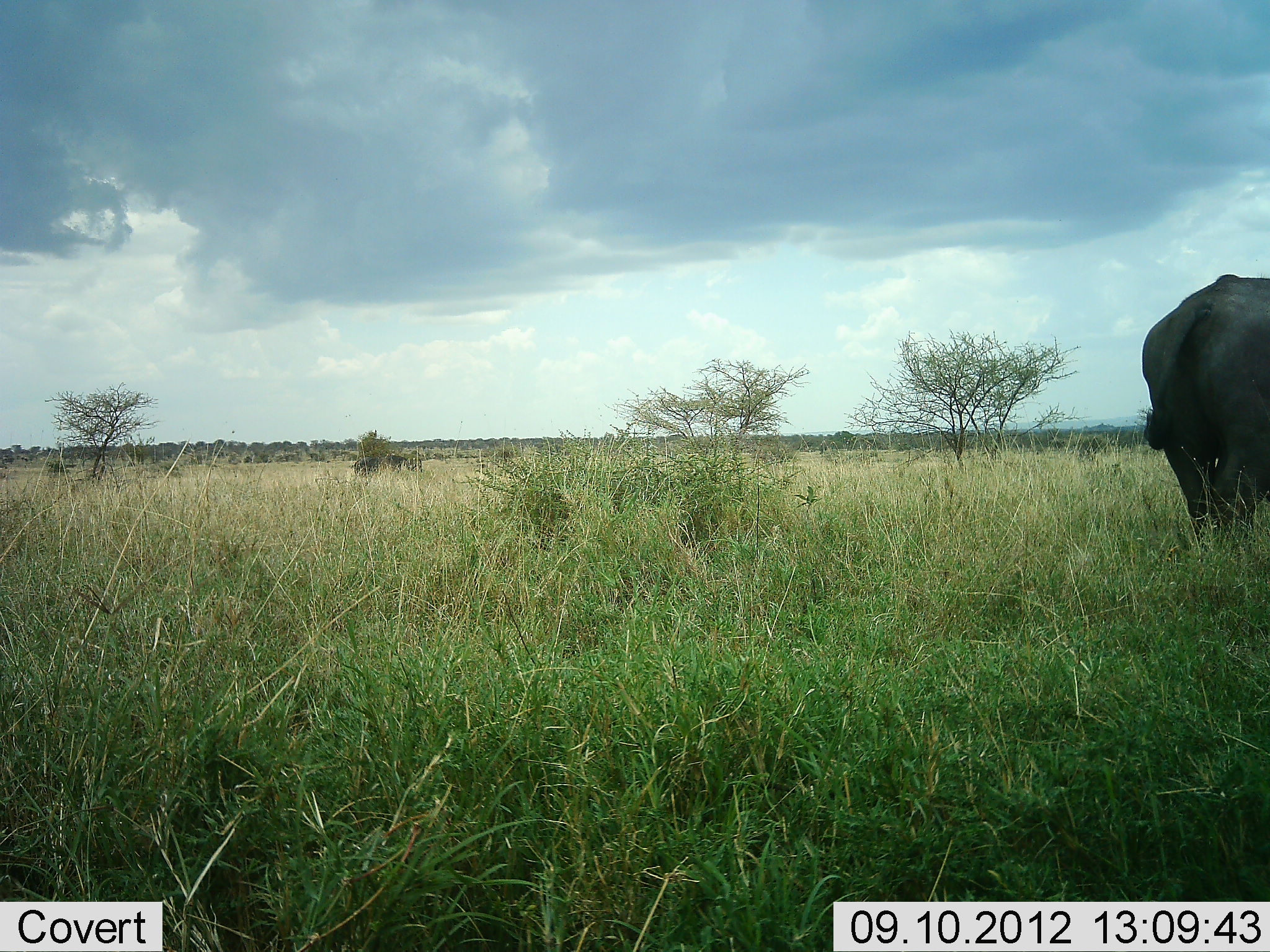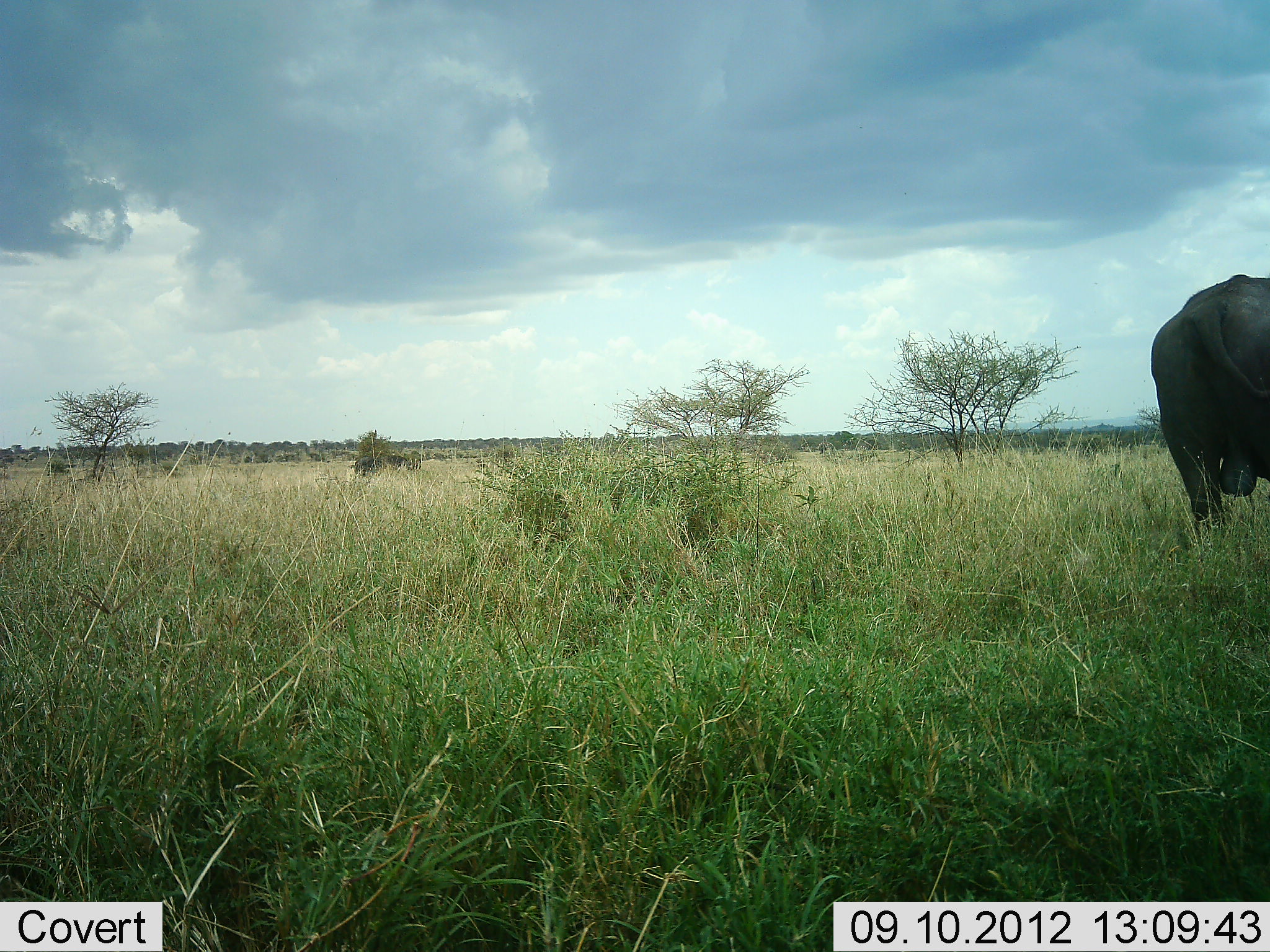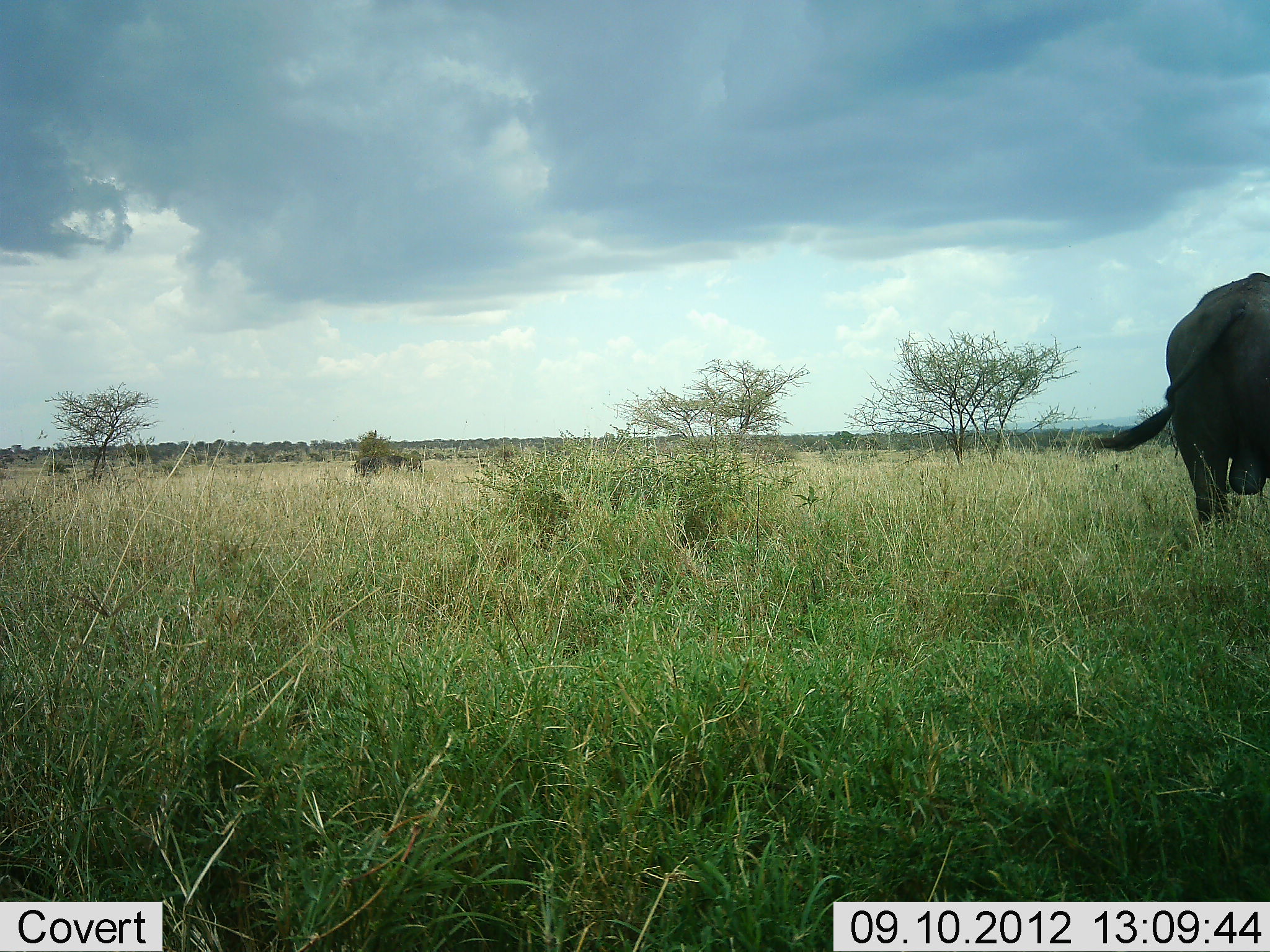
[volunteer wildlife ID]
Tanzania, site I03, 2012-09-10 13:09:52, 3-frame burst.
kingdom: Animalia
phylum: Chordata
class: Mammalia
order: Artiodactyla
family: Bovidae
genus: Syncerus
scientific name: Syncerus caffer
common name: cape buffalo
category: buffalo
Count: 1.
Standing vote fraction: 70%.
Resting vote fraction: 0%.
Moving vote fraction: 0%.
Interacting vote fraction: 0%.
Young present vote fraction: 0%.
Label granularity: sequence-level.